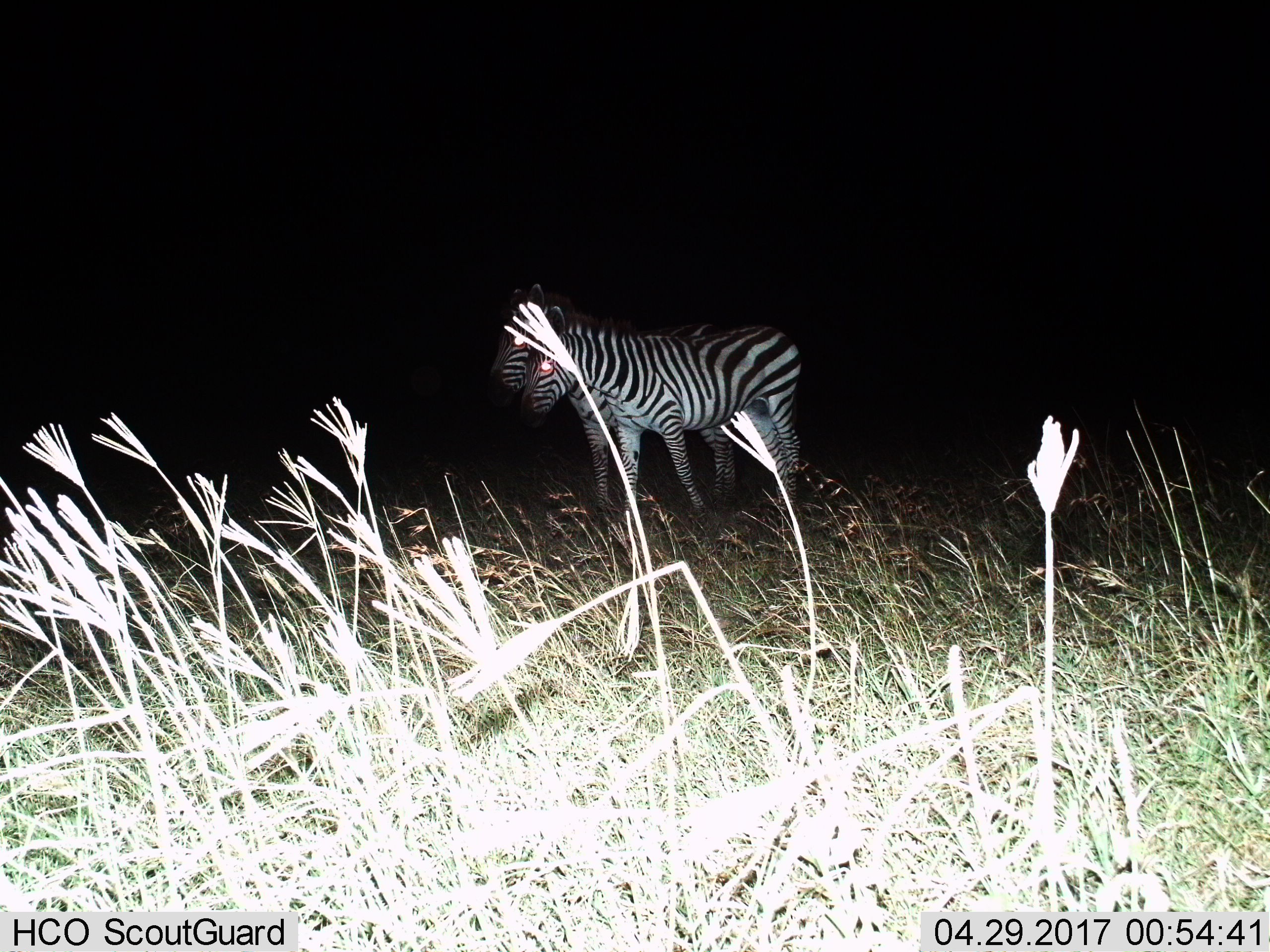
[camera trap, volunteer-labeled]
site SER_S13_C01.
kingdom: Animalia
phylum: Chordata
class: Mammalia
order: Perissodactyla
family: Equidae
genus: Equus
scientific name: Equus quagga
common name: plains zebra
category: zebraplains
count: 2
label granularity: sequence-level